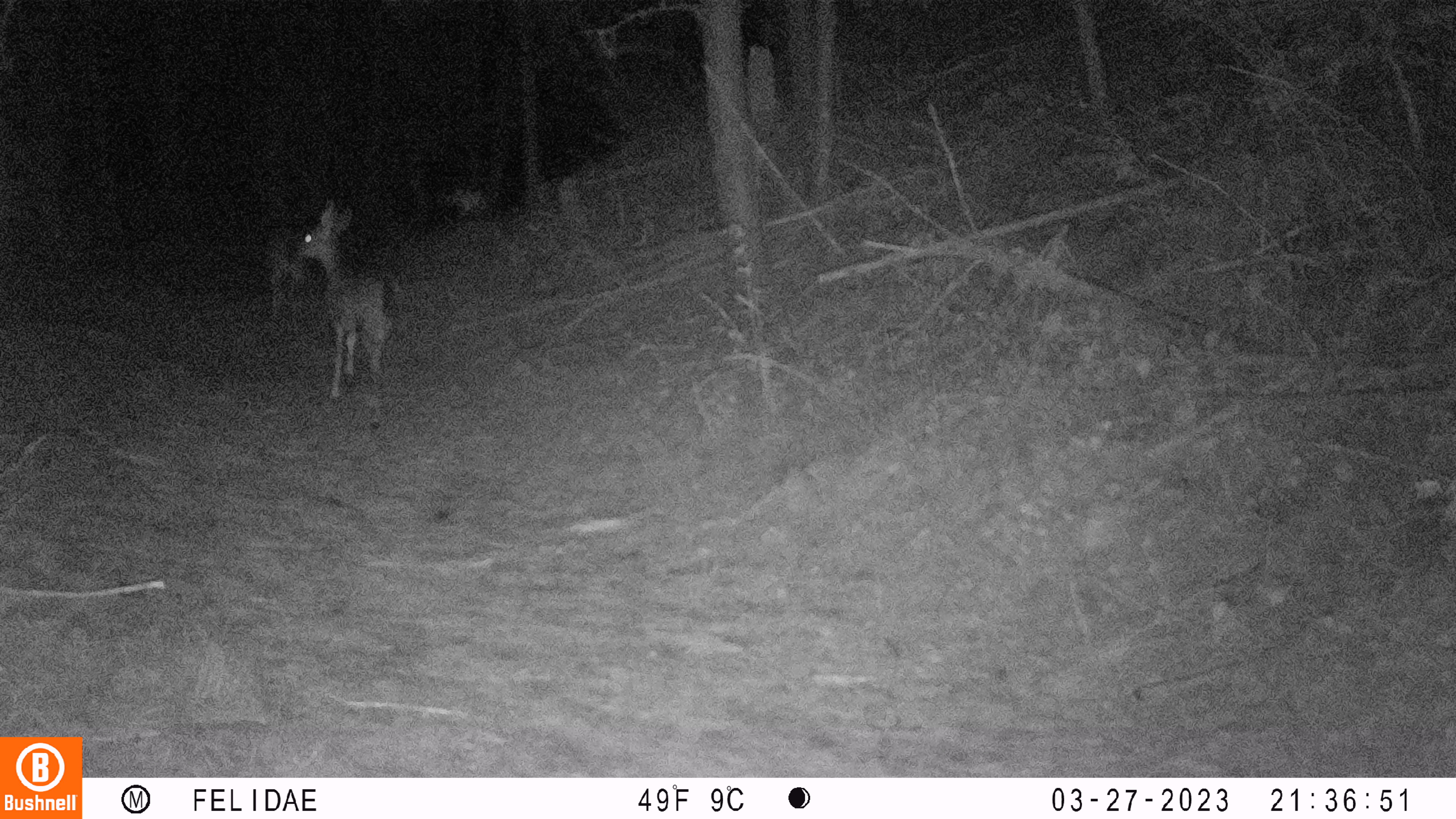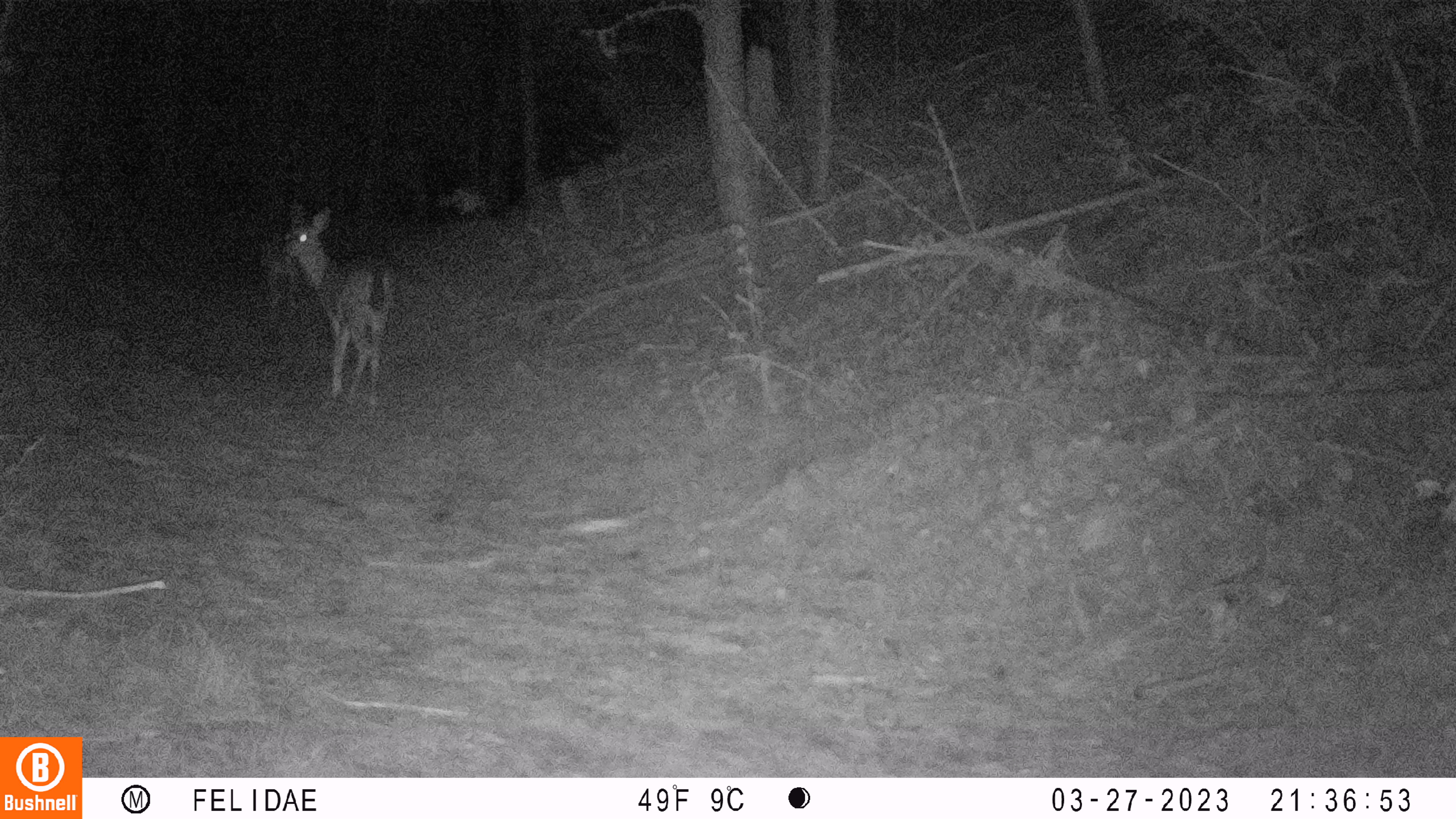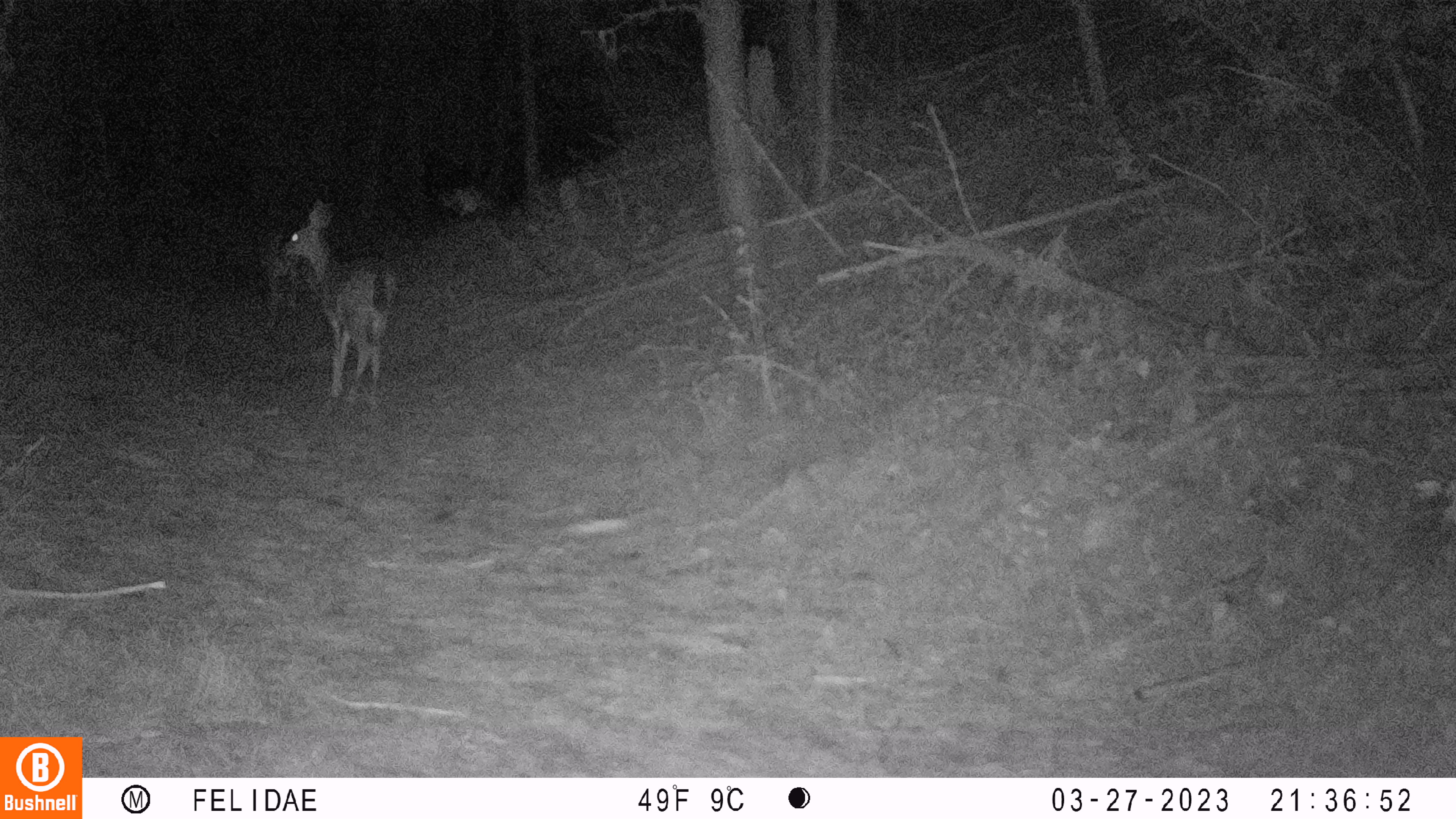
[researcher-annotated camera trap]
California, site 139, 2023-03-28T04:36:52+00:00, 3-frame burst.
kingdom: Animalia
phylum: Chordata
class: Mammalia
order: Artiodactyla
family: Cervidae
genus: Odocoileus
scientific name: Odocoileus hemionus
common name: mule deer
Mule deer (Odocoileus hemionus).